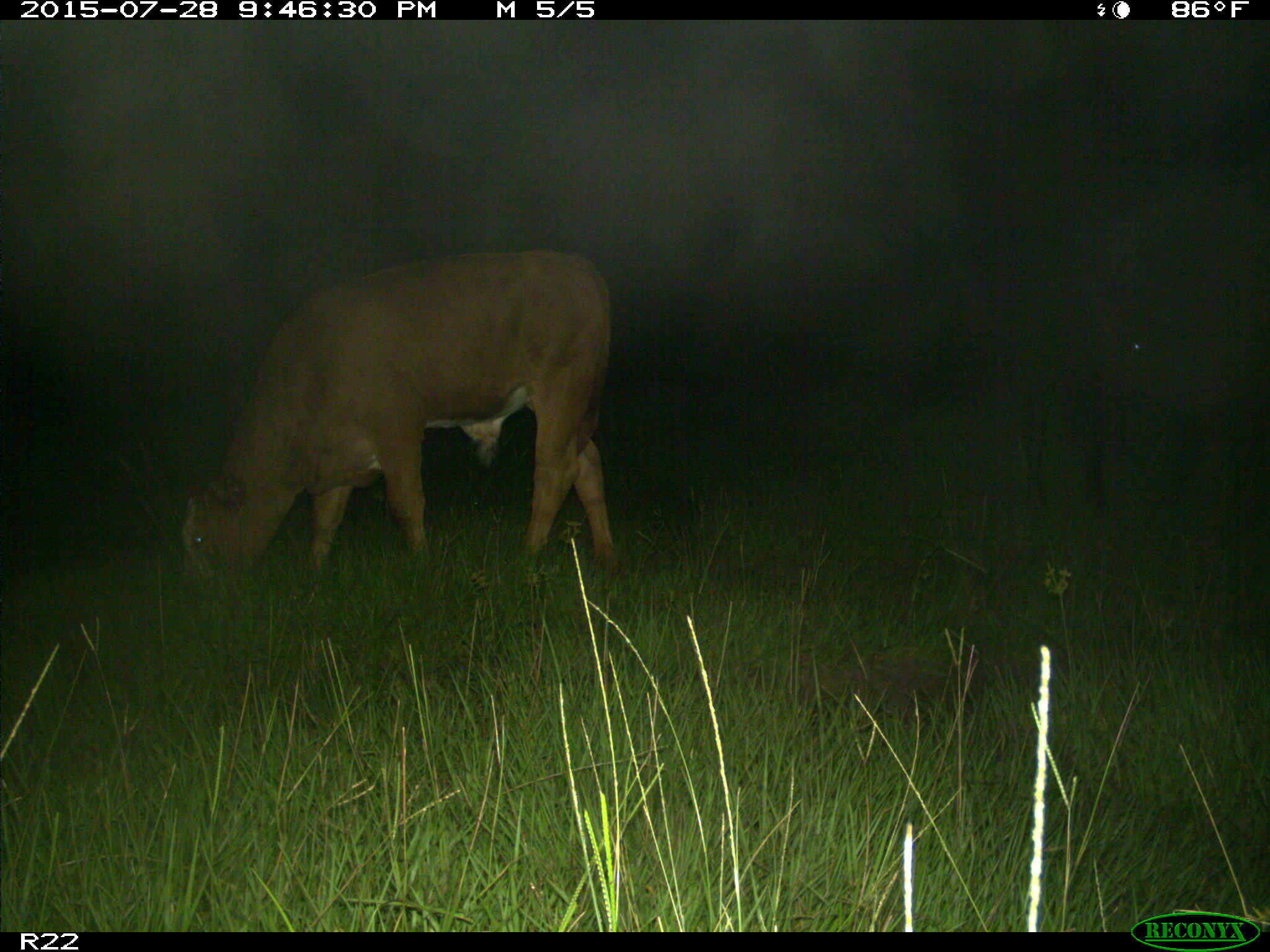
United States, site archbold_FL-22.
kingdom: Animalia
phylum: Chordata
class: Mammalia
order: Artiodactyla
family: Bovidae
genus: Bos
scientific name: Bos taurus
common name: domestic cow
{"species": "Bos taurus (domestic cow)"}